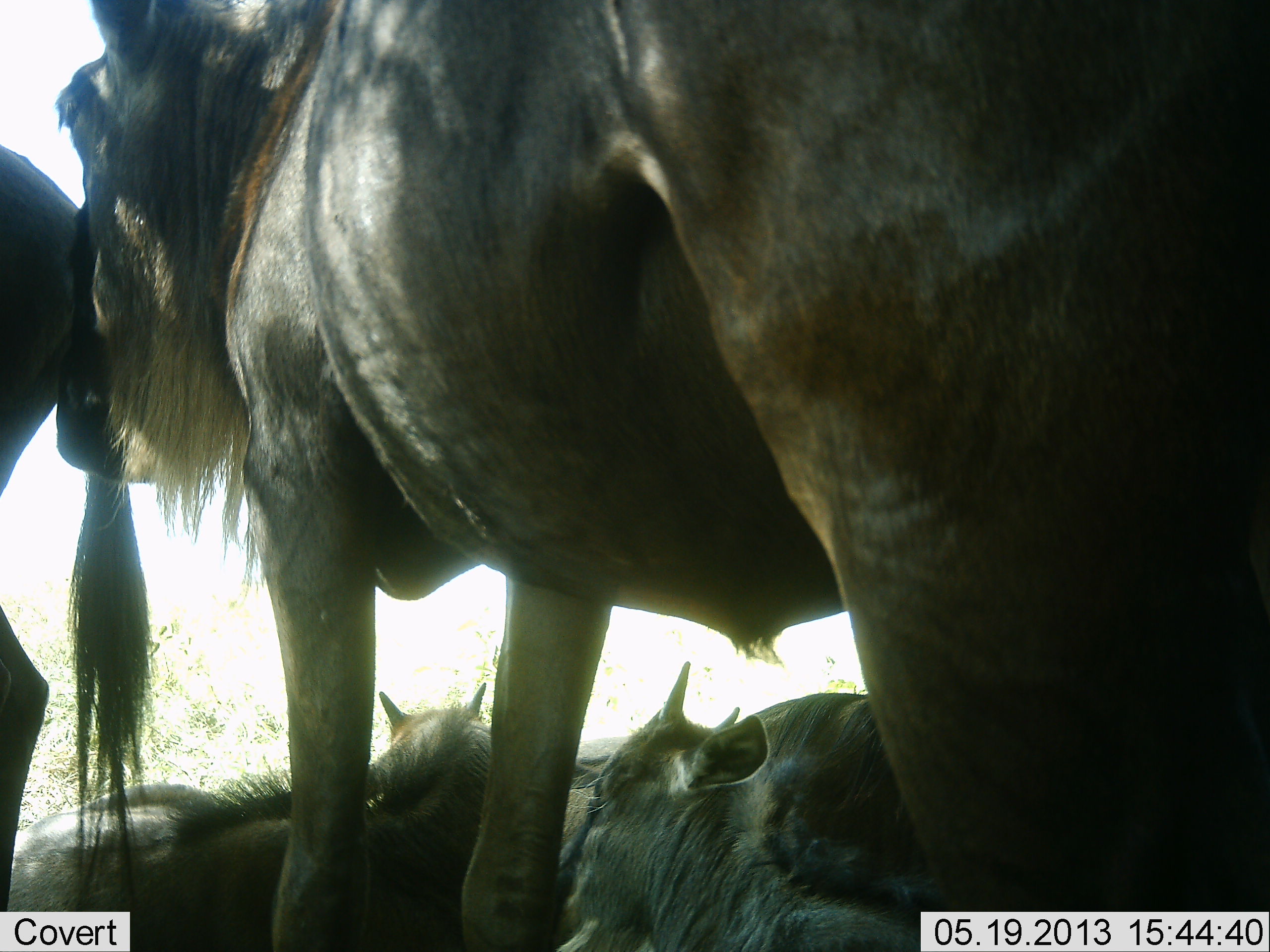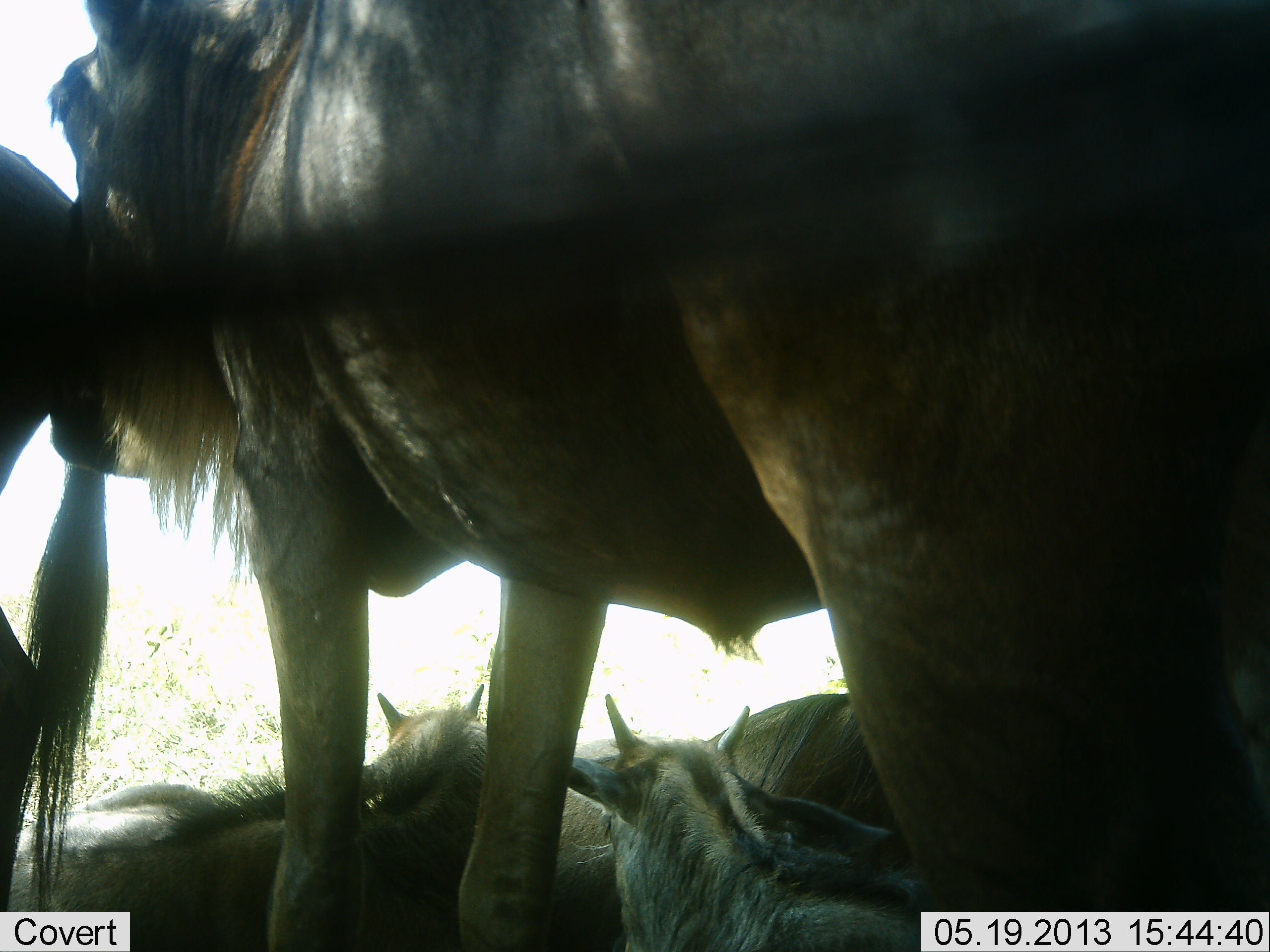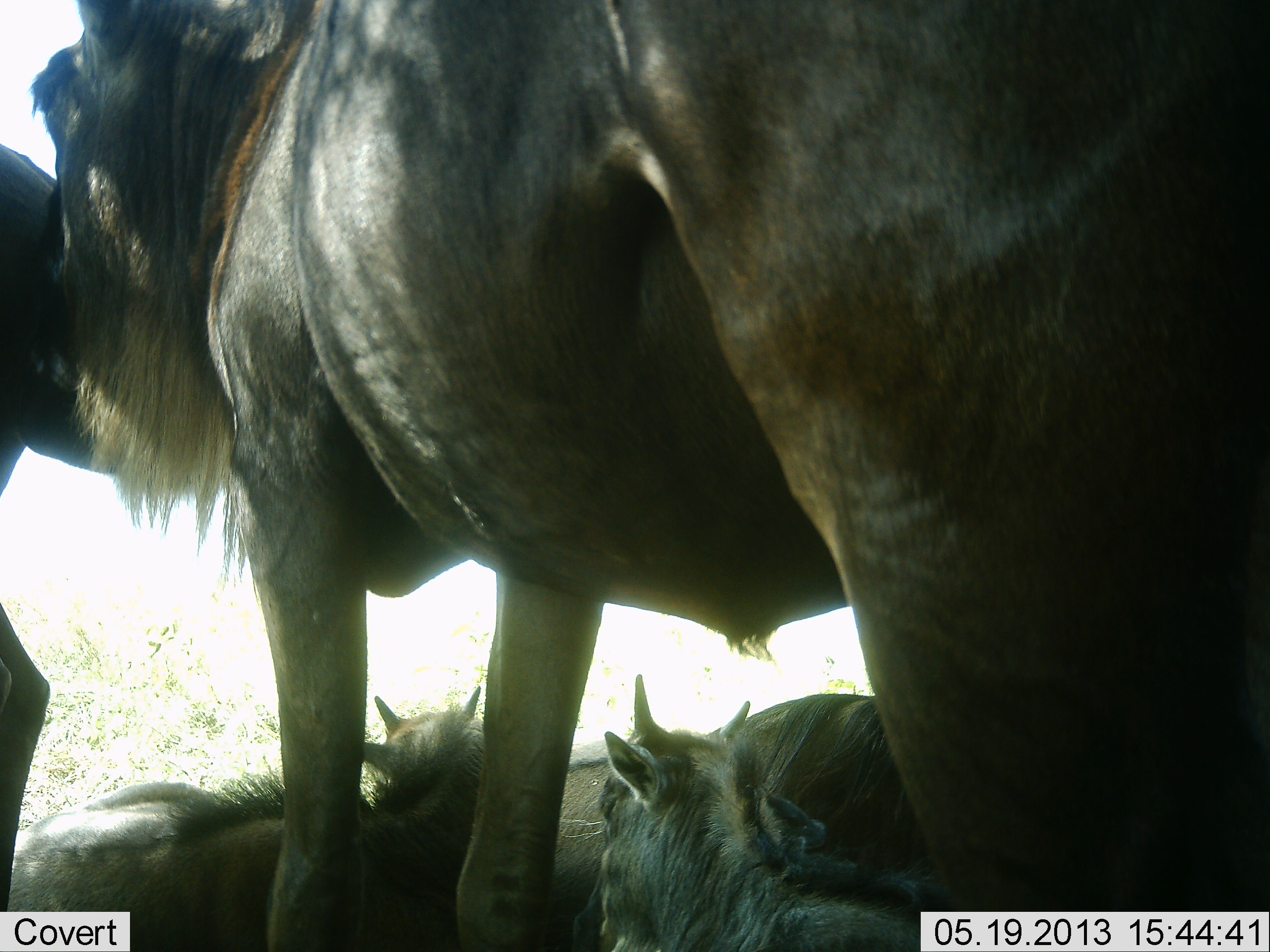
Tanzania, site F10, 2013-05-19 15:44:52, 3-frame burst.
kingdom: Animalia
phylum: Chordata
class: Mammalia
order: Artiodactyla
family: Bovidae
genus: Connochaetes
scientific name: Connochaetes taurinus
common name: blue wildebeest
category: wildebeest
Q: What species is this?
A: Wildebeest (blue wildebeest) (Connochaetes taurinus).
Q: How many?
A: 5.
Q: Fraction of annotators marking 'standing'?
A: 90%.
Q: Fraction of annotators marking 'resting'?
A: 90%.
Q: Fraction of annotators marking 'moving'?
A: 0%.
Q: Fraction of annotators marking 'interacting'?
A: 10%.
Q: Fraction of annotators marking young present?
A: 50%.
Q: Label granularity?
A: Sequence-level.